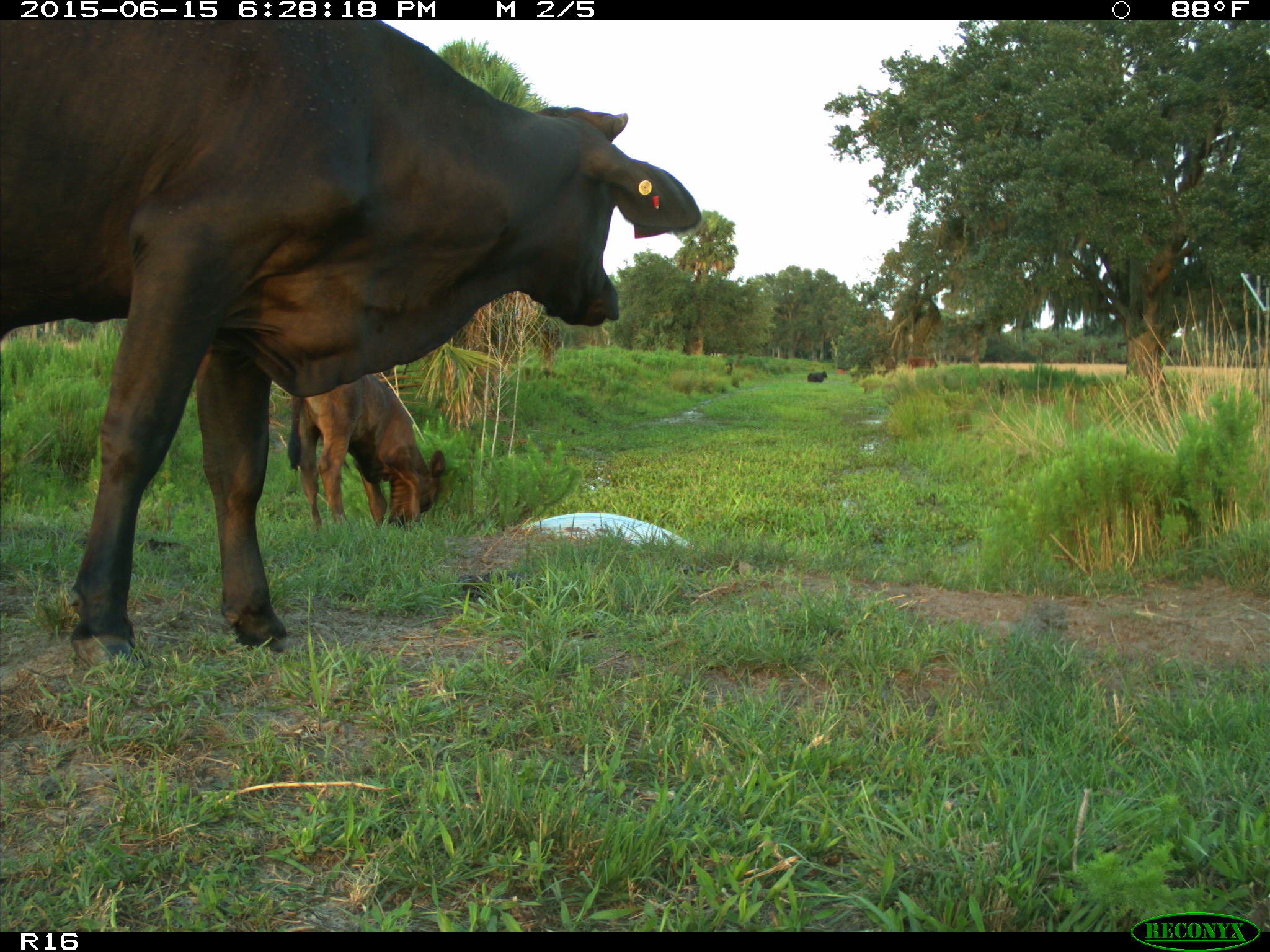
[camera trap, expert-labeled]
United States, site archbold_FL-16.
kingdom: Animalia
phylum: Chordata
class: Mammalia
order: Artiodactyla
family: Bovidae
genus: Bos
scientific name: Bos taurus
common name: domestic cow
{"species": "Bos taurus (domestic cow)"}